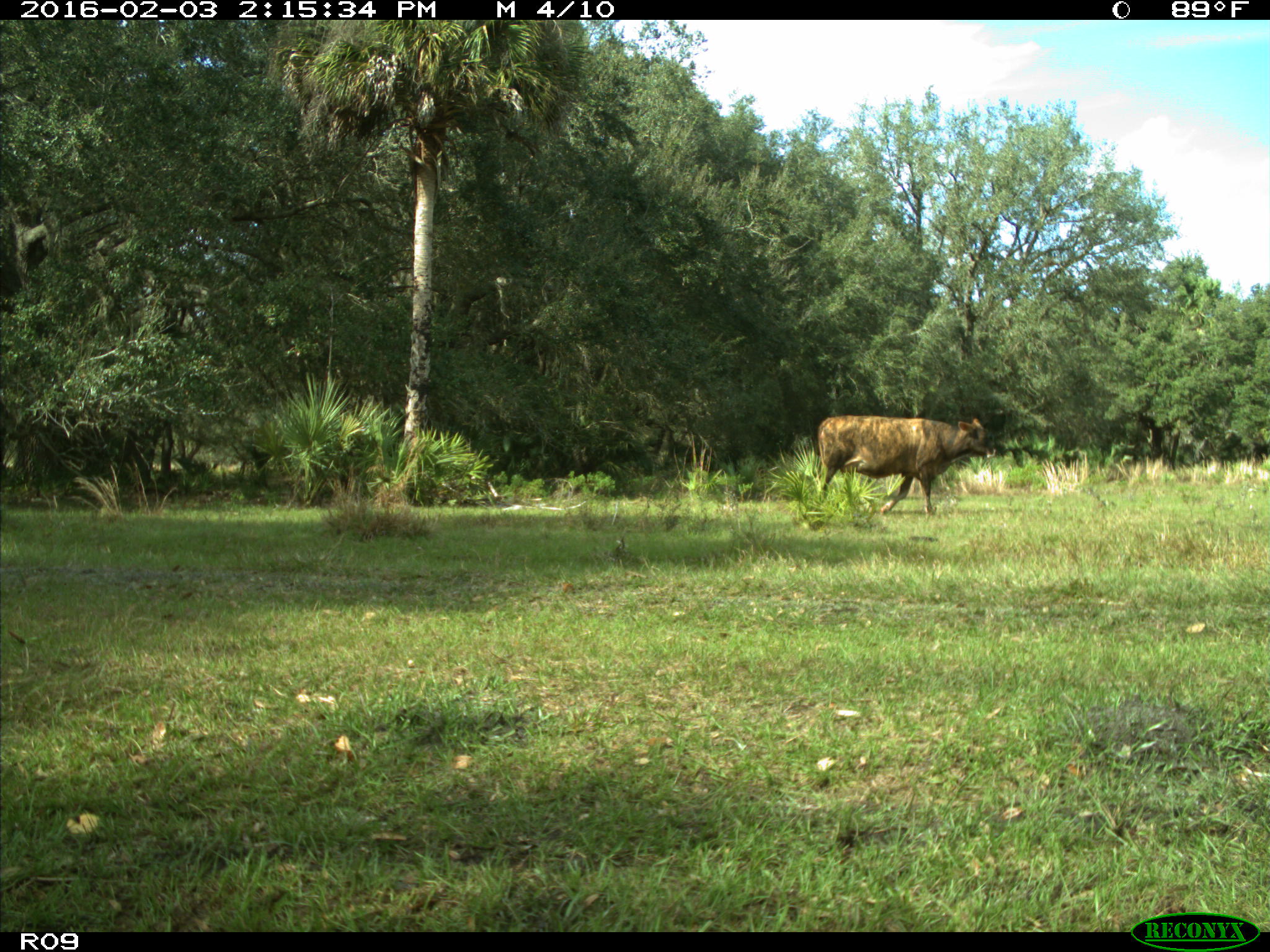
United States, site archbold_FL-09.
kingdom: Animalia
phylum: Chordata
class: Mammalia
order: Artiodactyla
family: Bovidae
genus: Bos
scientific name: Bos taurus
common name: domestic cow